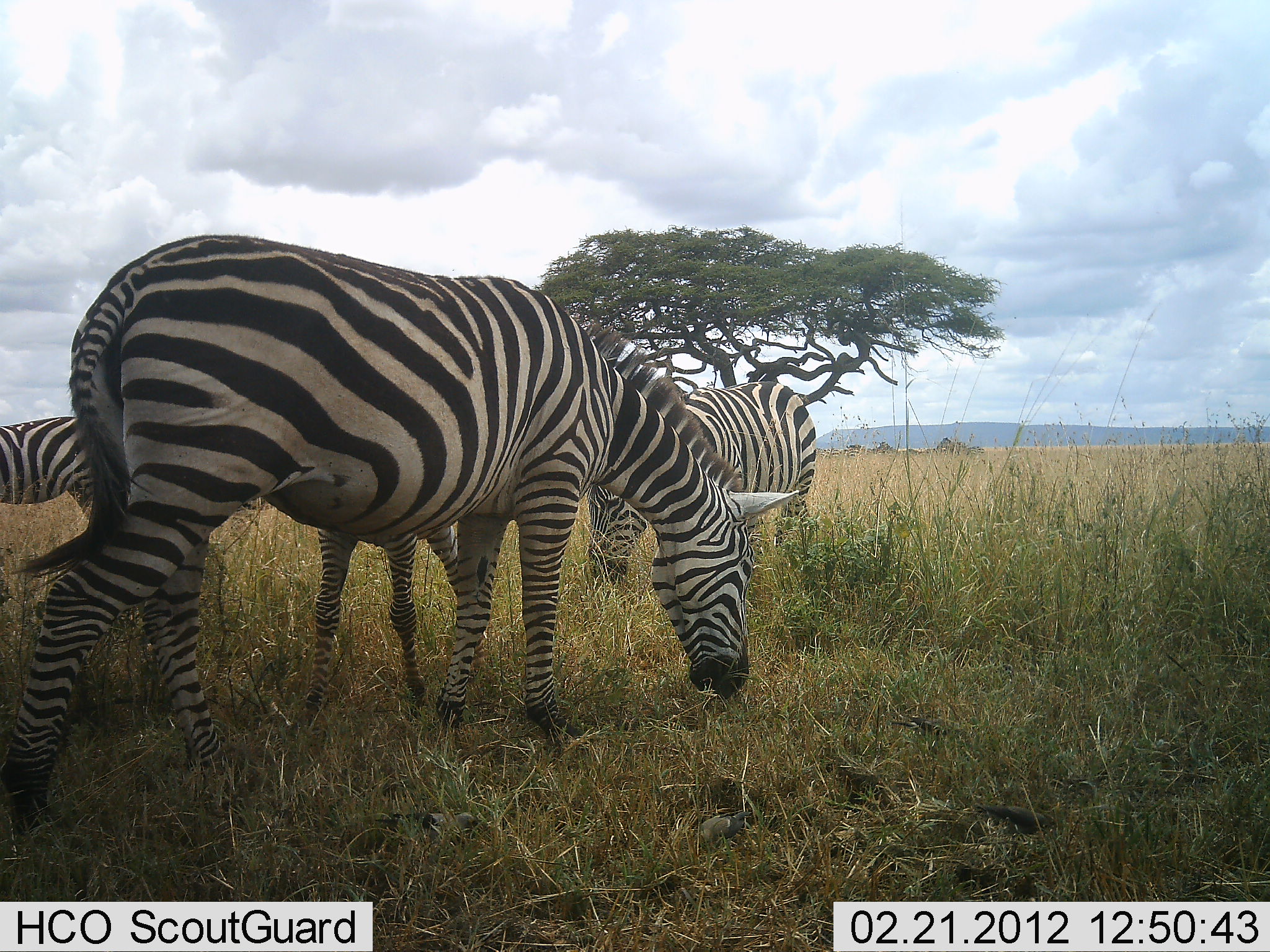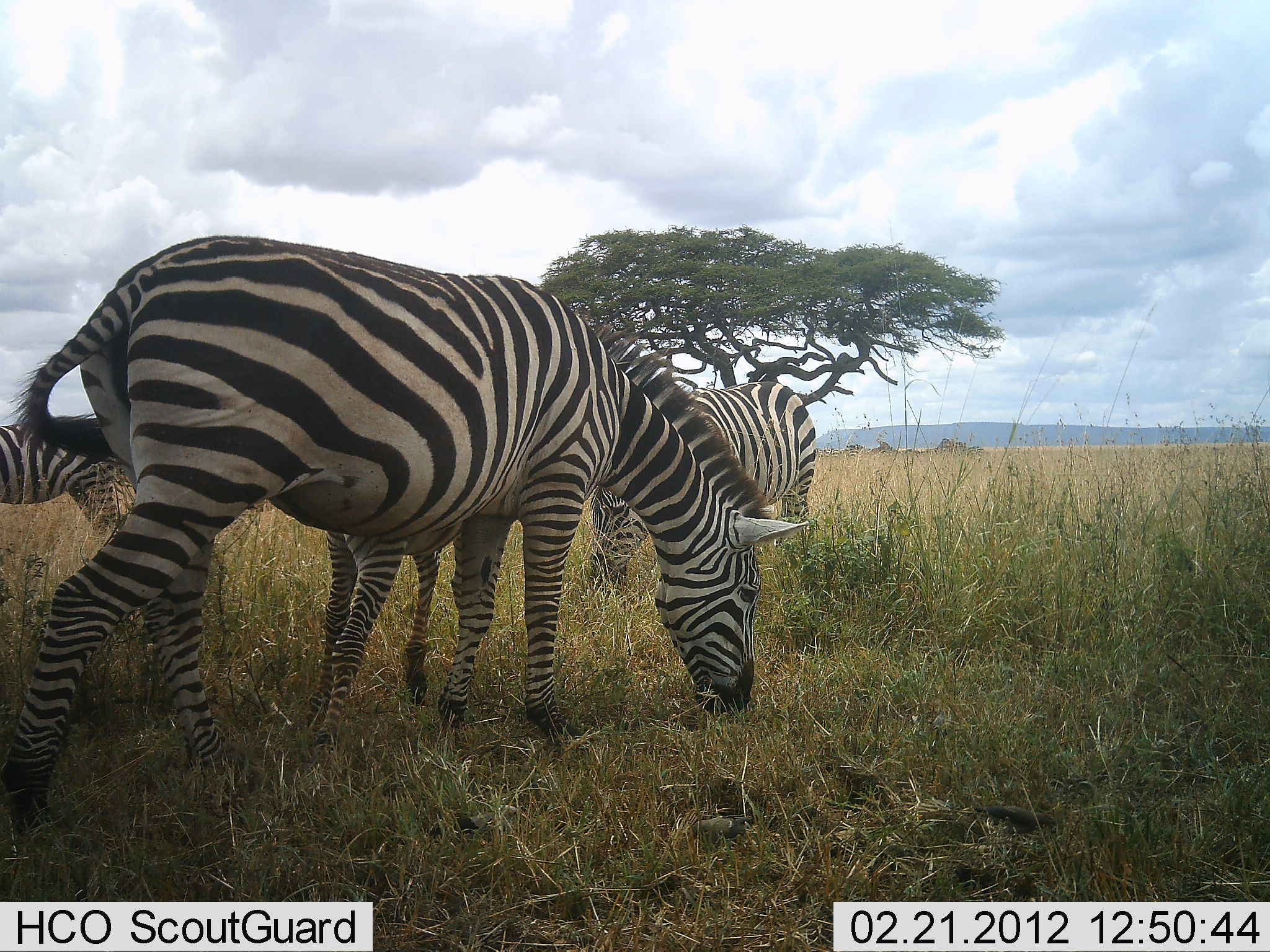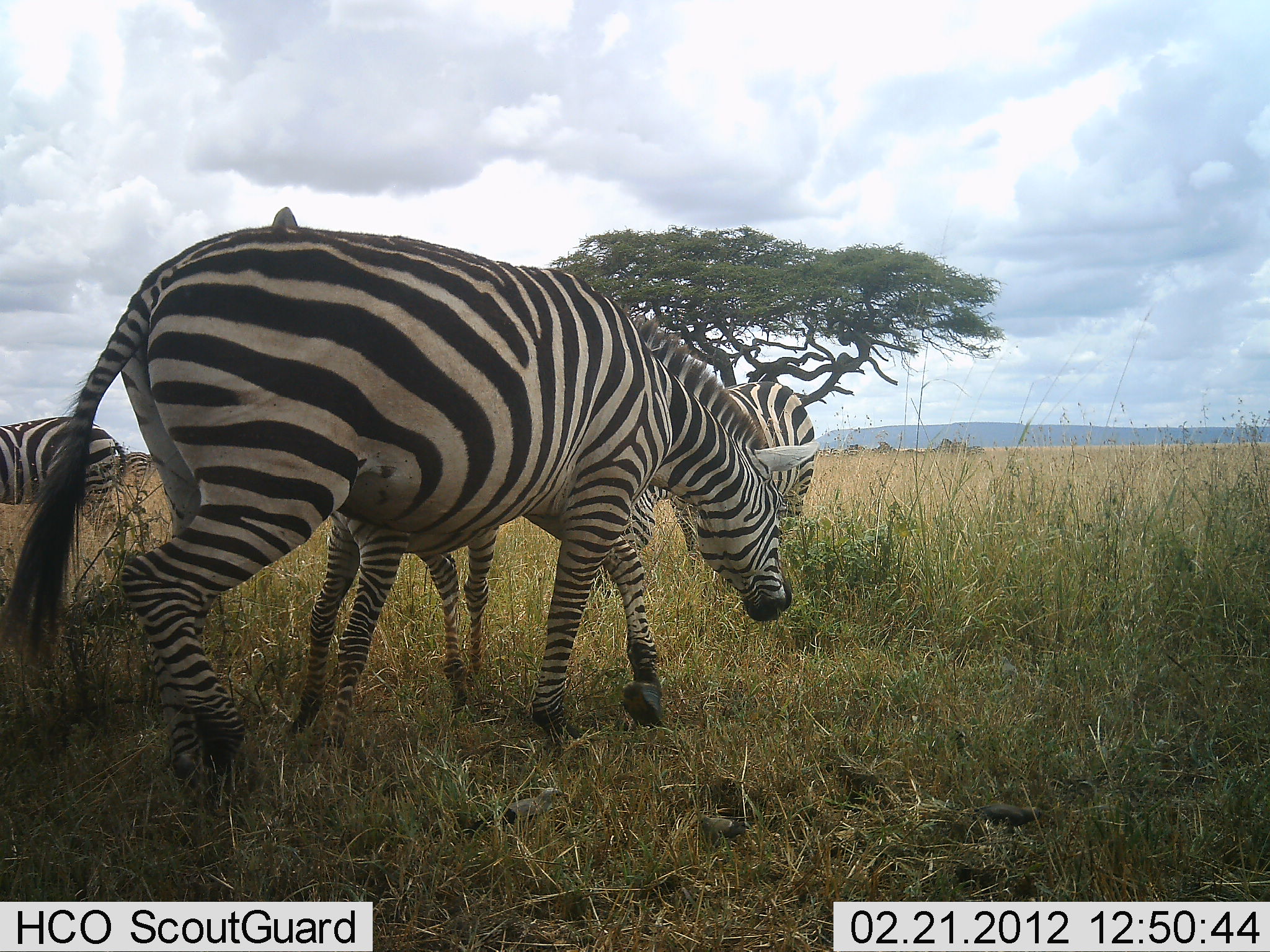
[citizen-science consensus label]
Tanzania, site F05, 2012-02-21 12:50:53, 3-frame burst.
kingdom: Animalia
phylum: Chordata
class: Mammalia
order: Perissodactyla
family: Equidae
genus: Equus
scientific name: Equus quagga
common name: plains zebra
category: zebra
Zebra (plains zebra) (Equus quagga), count 4. Behavior (volunteer vote fractions): standing 57%, resting 0%, moving 5%, interacting 0%. Young present (vote fraction): 62%. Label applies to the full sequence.